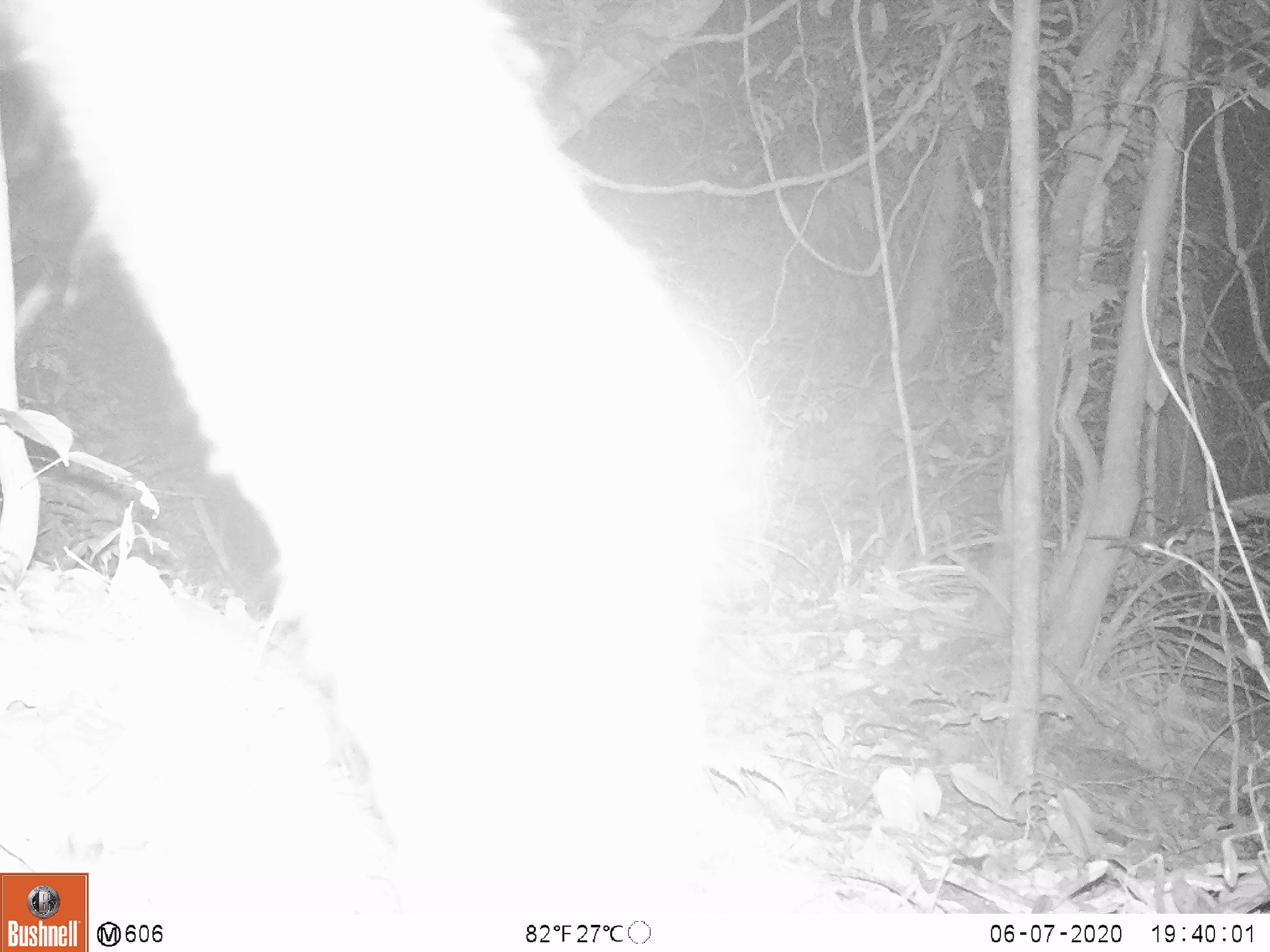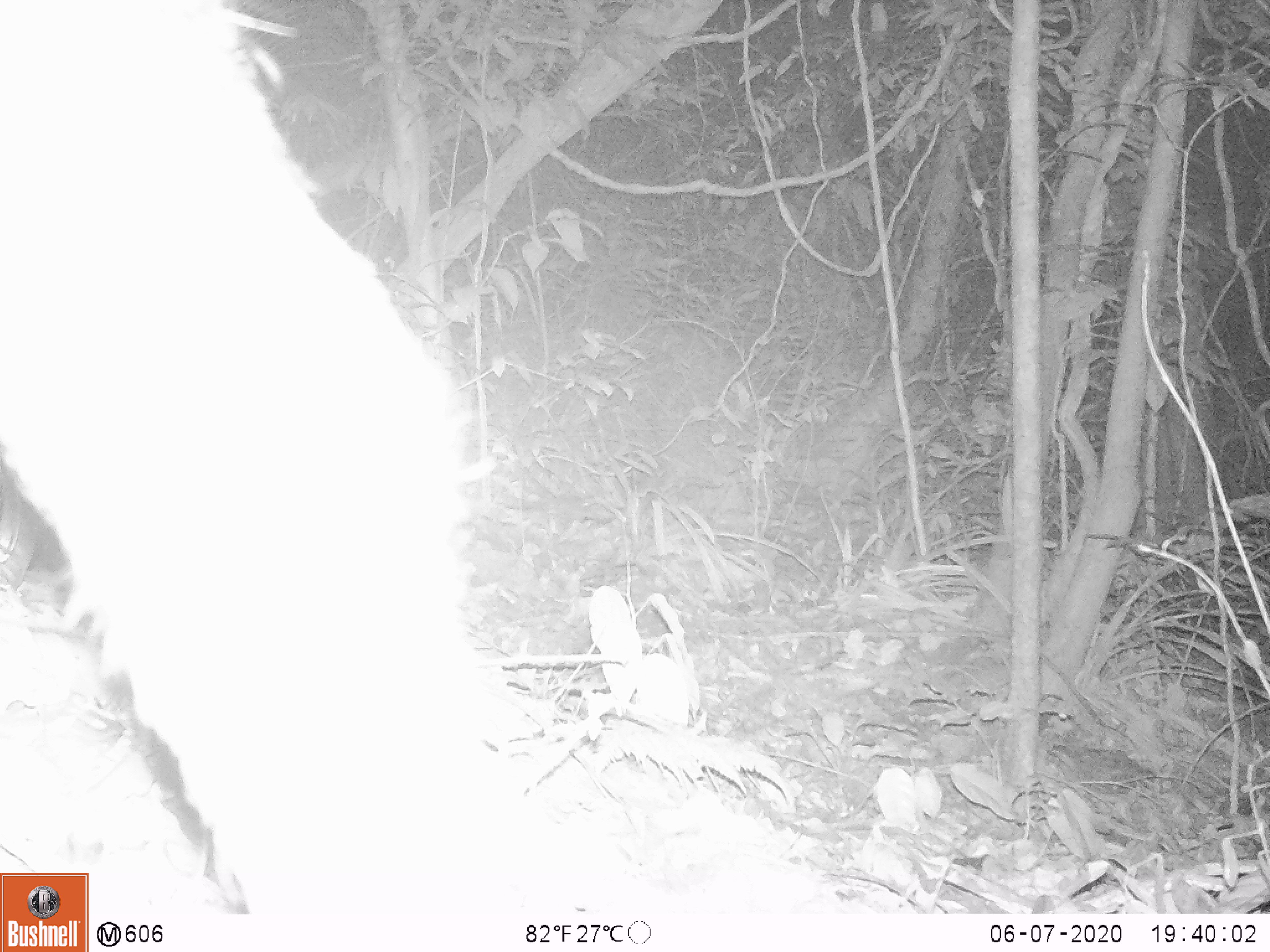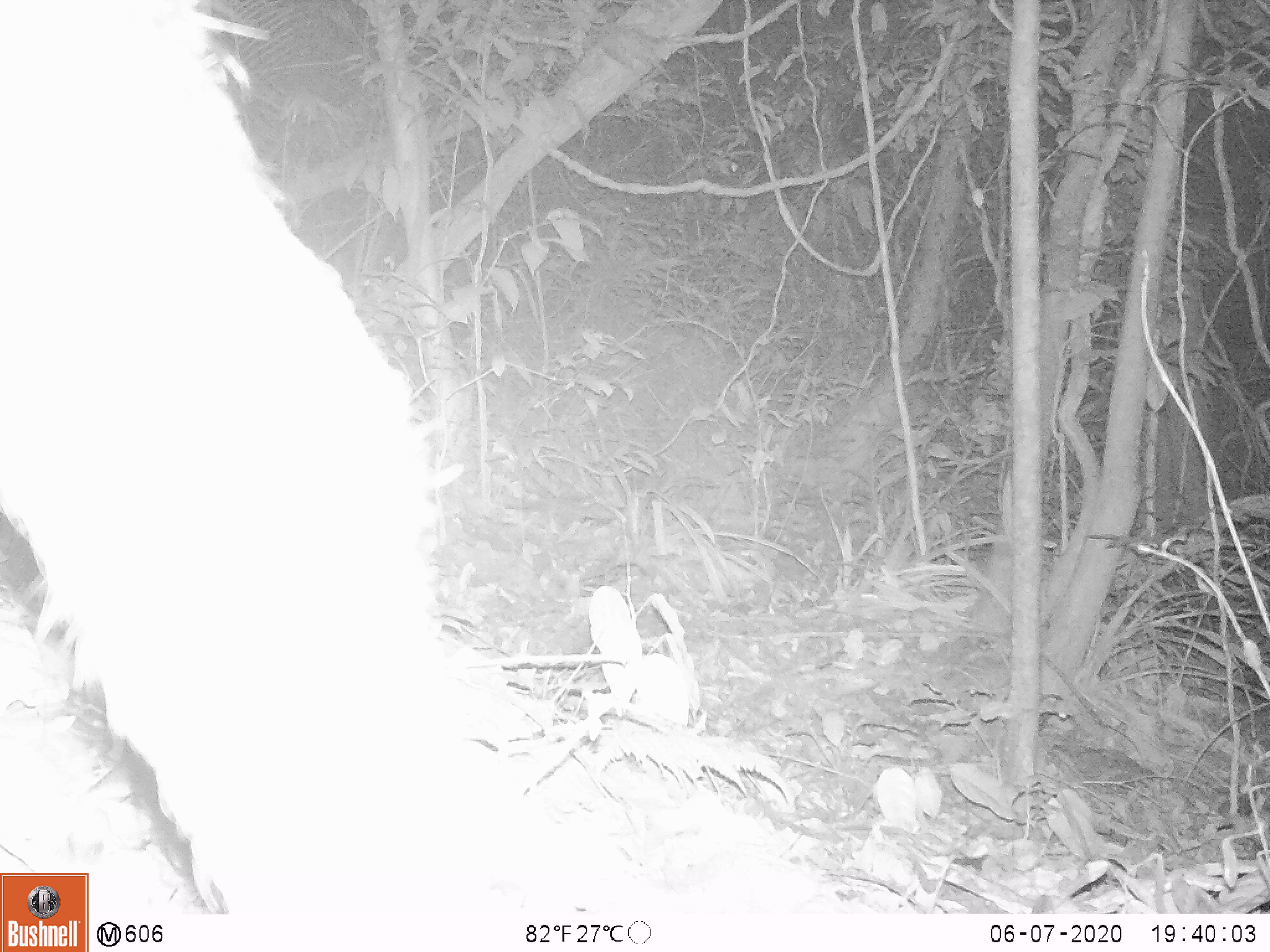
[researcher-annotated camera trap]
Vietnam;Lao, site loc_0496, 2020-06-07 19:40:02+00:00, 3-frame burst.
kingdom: Animalia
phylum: Chordata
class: Mammalia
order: Artiodactyla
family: Bovidae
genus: Capricornis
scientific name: Capricornis sumatraensis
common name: chinese serow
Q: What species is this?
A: Chinese serow (Capricornis sumatraensis).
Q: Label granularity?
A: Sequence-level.